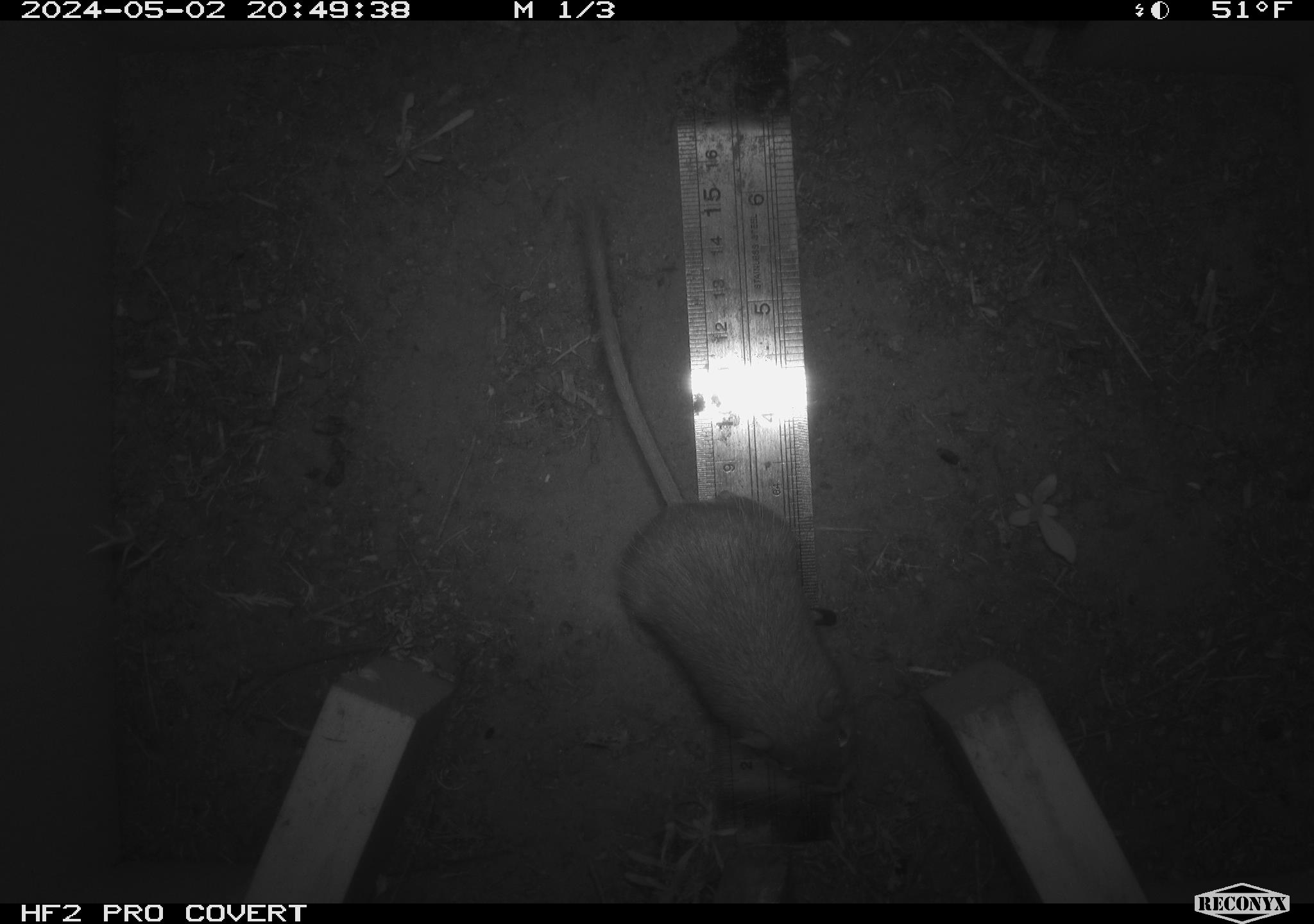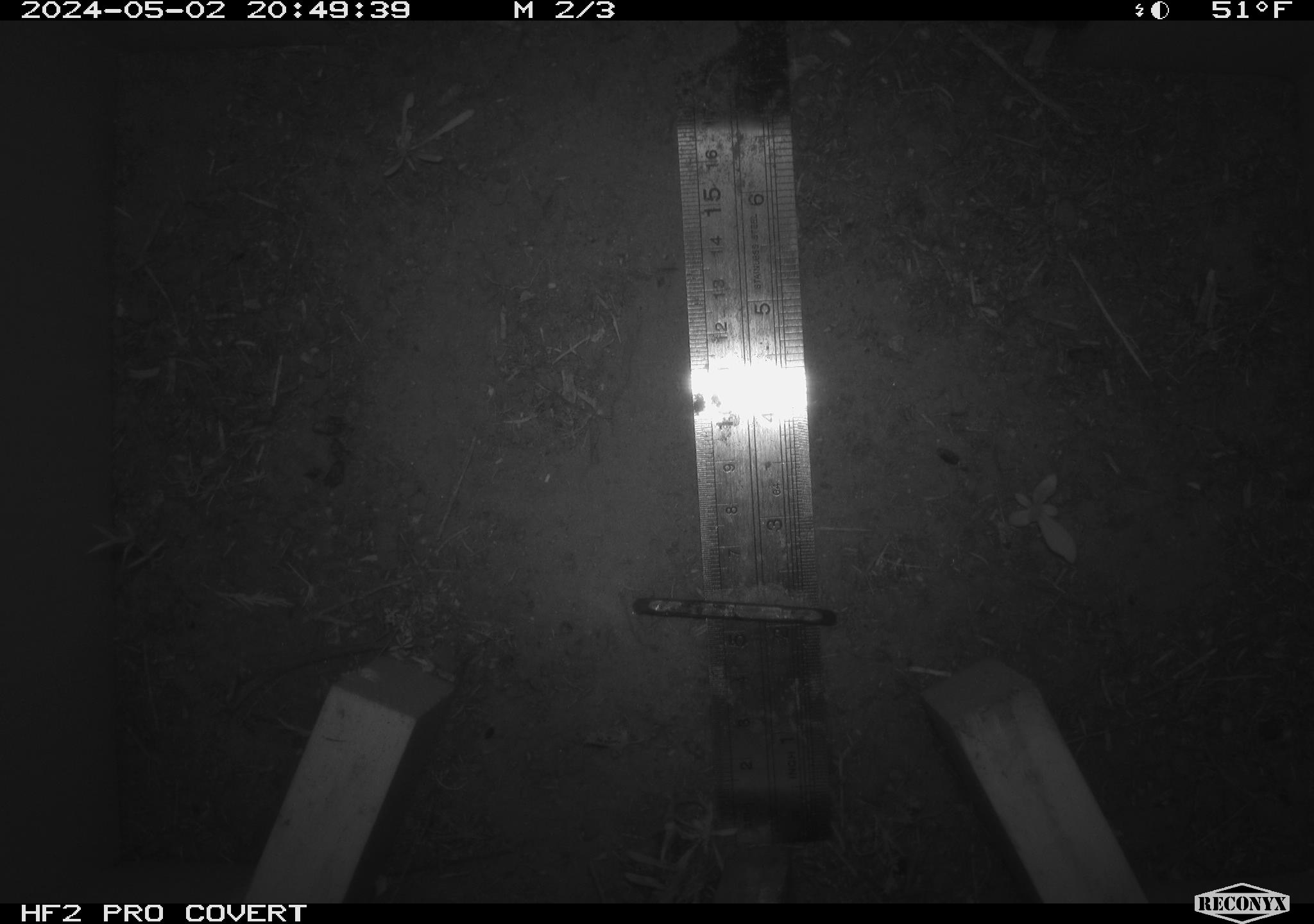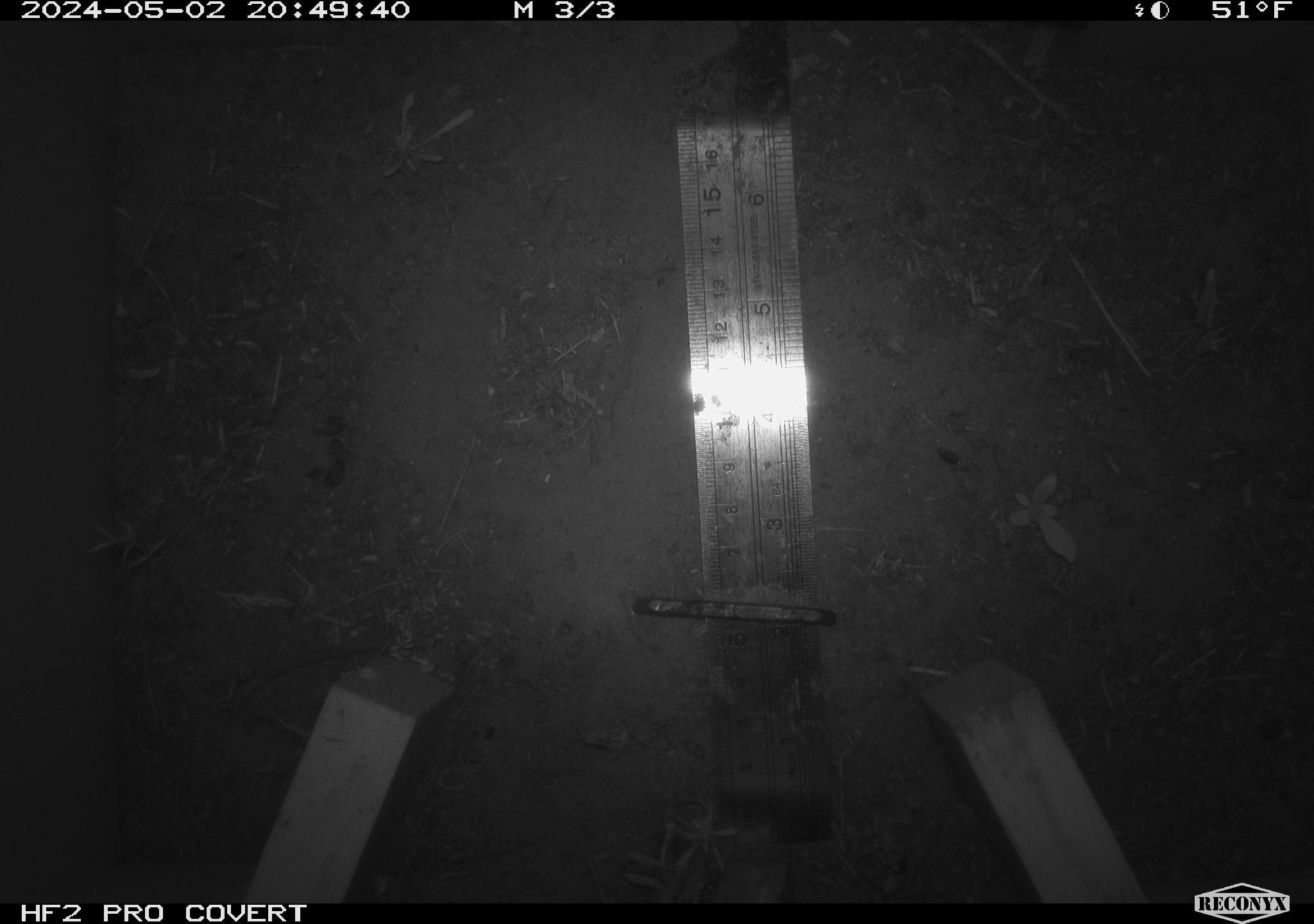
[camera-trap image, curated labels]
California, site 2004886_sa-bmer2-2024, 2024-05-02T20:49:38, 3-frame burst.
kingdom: Animalia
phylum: Chordata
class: Mammalia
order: Rodentia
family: Heteromyidae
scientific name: Heteromyidae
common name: kangaroo rats and pocket mice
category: heteromyidae family